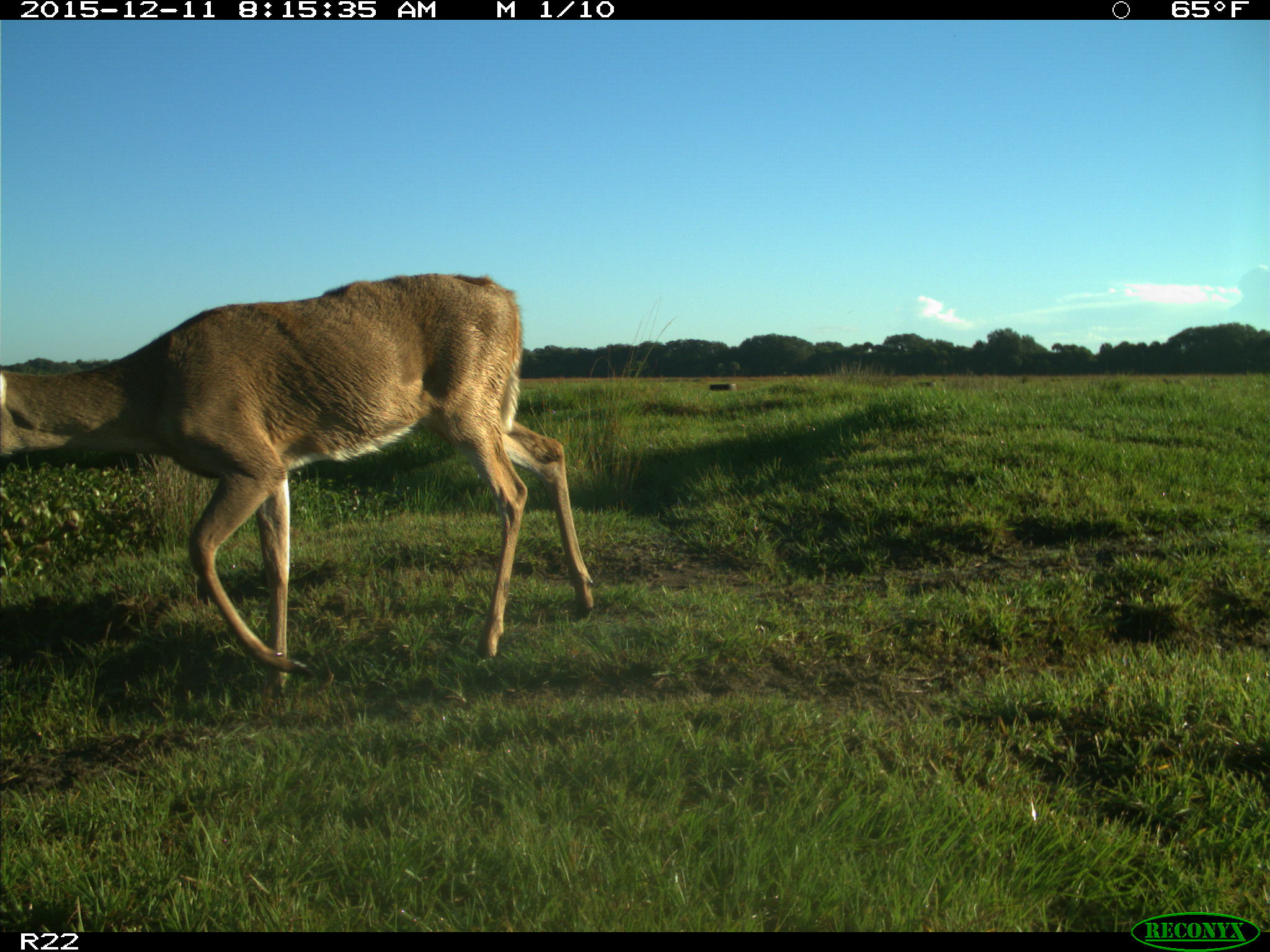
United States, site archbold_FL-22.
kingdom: Animalia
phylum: Chordata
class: Mammalia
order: Artiodactyla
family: Cervidae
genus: Odocoileus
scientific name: Odocoileus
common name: deer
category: unidentified deer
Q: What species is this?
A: Unidentified deer (deer) (Odocoileus).